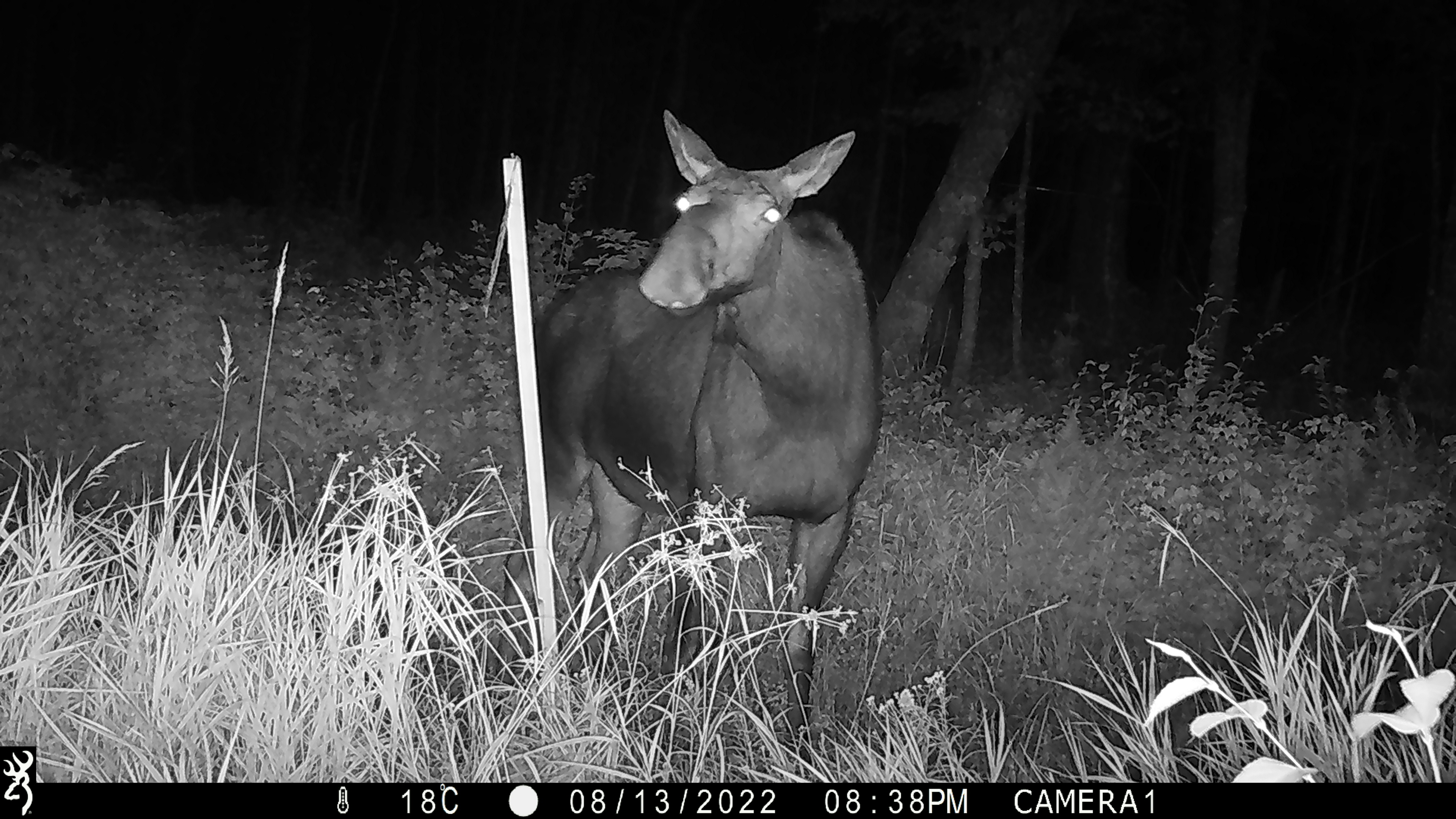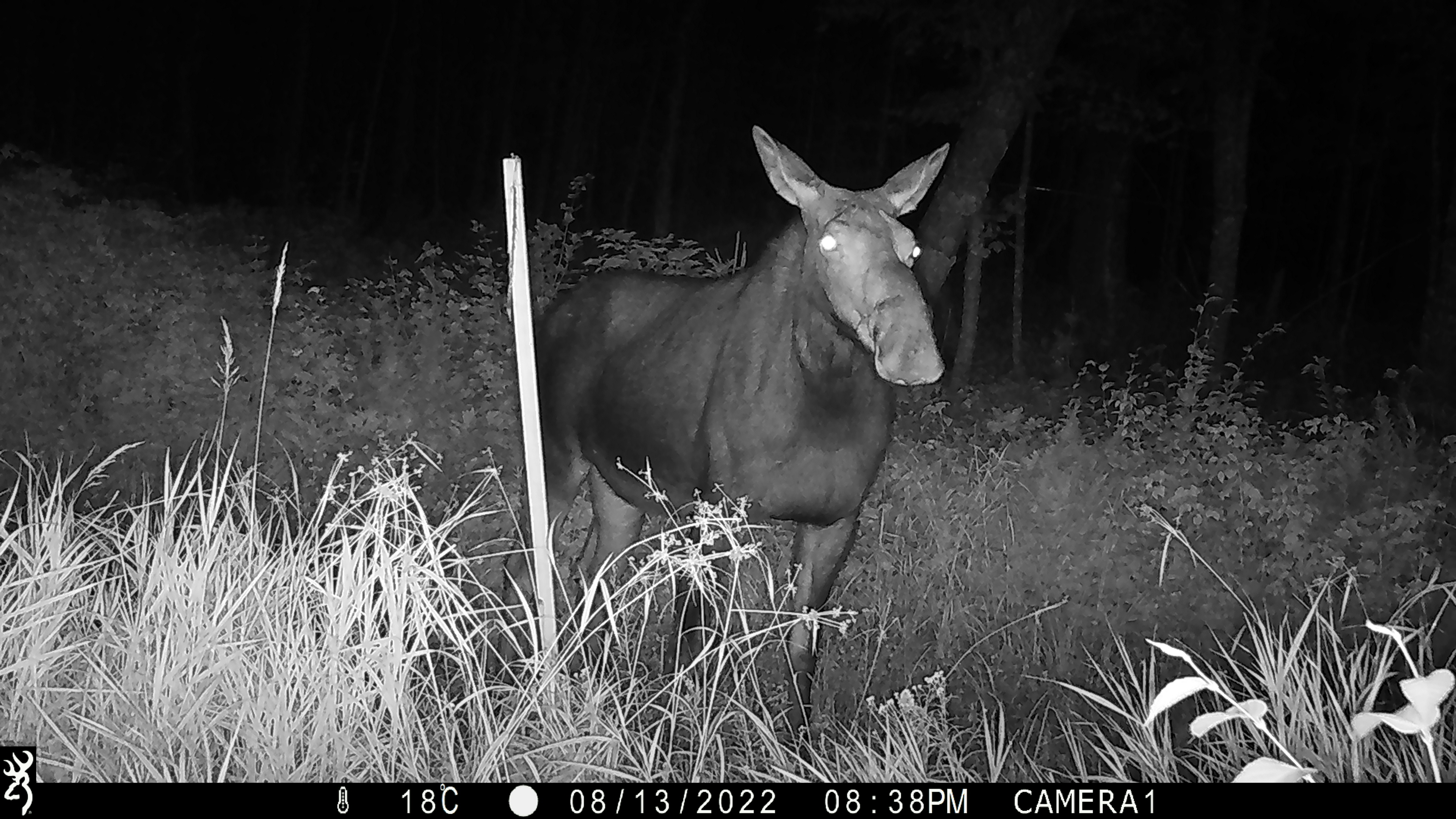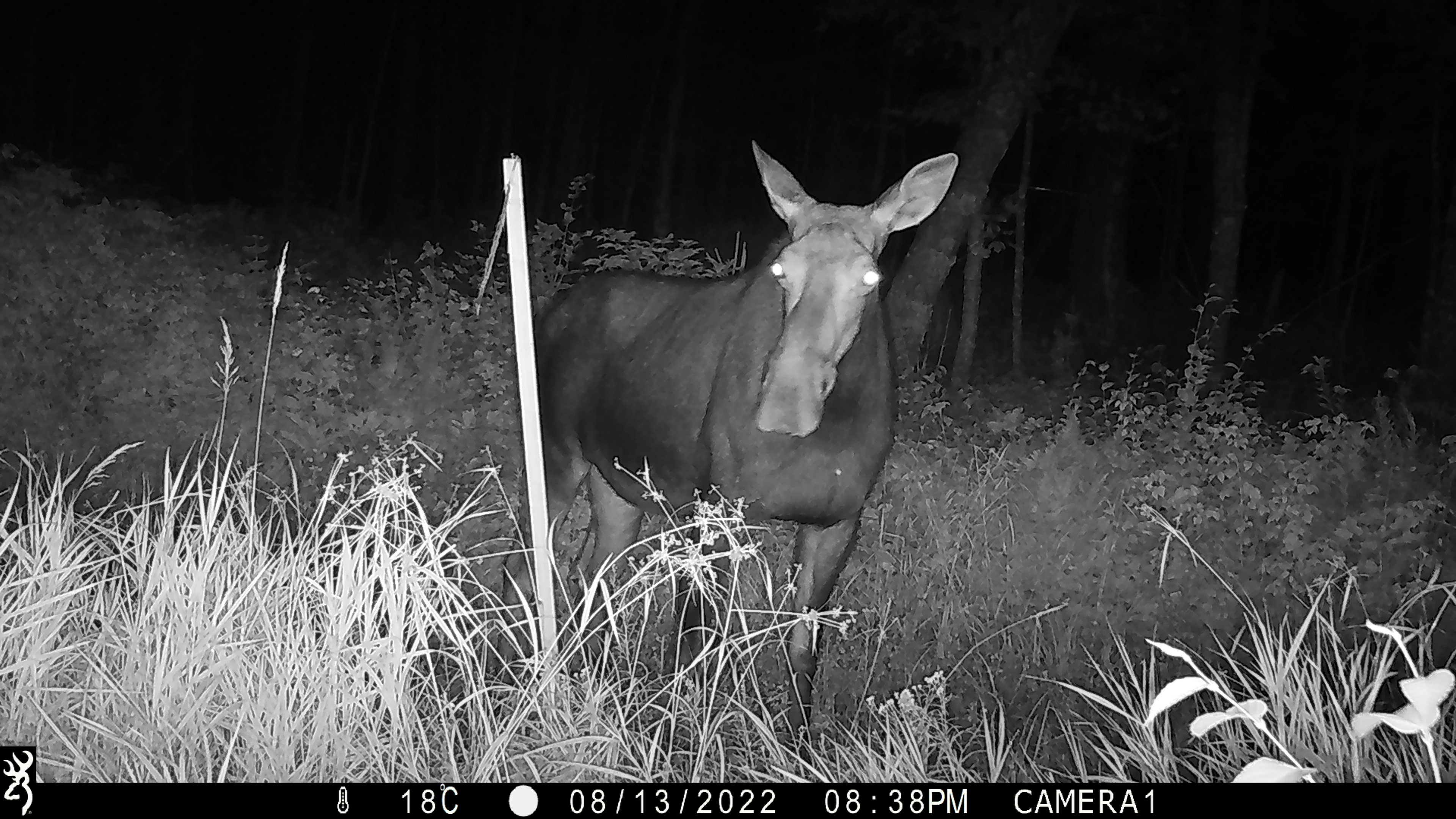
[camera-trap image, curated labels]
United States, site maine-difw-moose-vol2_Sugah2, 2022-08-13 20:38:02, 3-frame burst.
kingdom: Animalia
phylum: Chordata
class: Mammalia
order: Artiodactyla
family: Cervidae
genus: Alces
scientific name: Alces alces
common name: moose